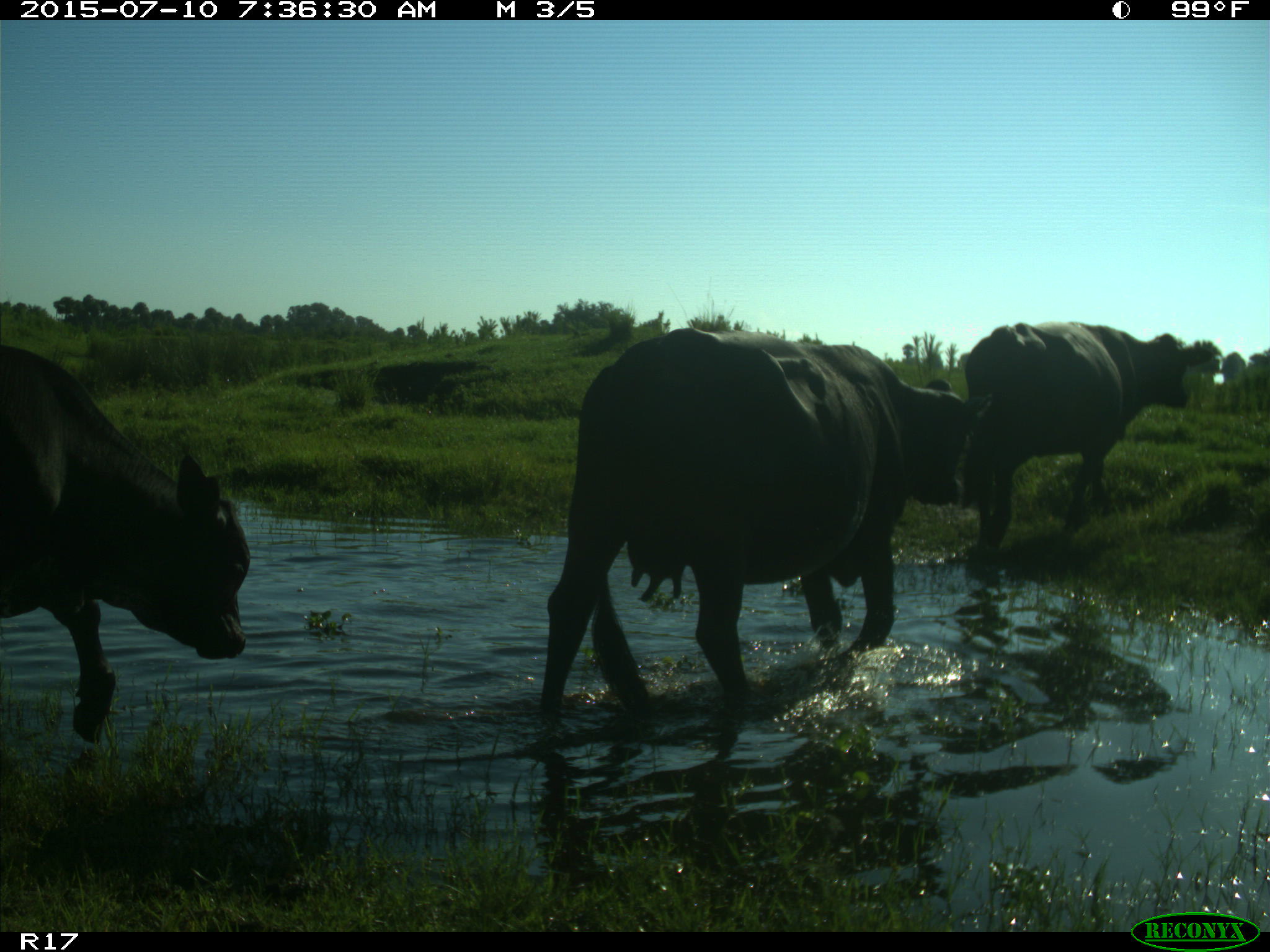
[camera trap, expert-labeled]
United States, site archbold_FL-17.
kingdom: Animalia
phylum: Chordata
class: Mammalia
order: Artiodactyla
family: Bovidae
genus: Bos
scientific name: Bos taurus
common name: domestic cow